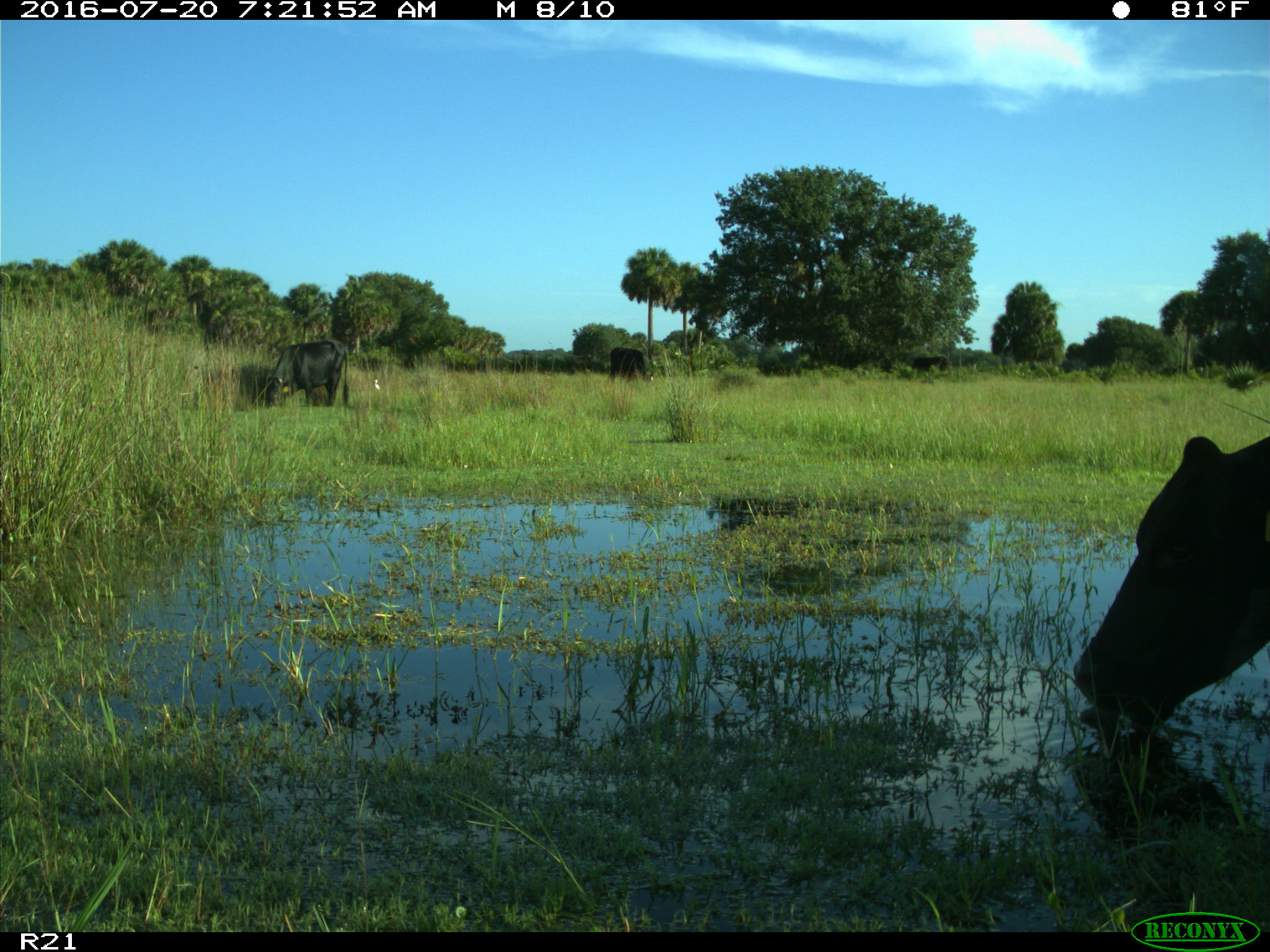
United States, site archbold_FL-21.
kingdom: Animalia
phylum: Chordata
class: Mammalia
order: Artiodactyla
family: Bovidae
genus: Bos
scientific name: Bos taurus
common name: domestic cow